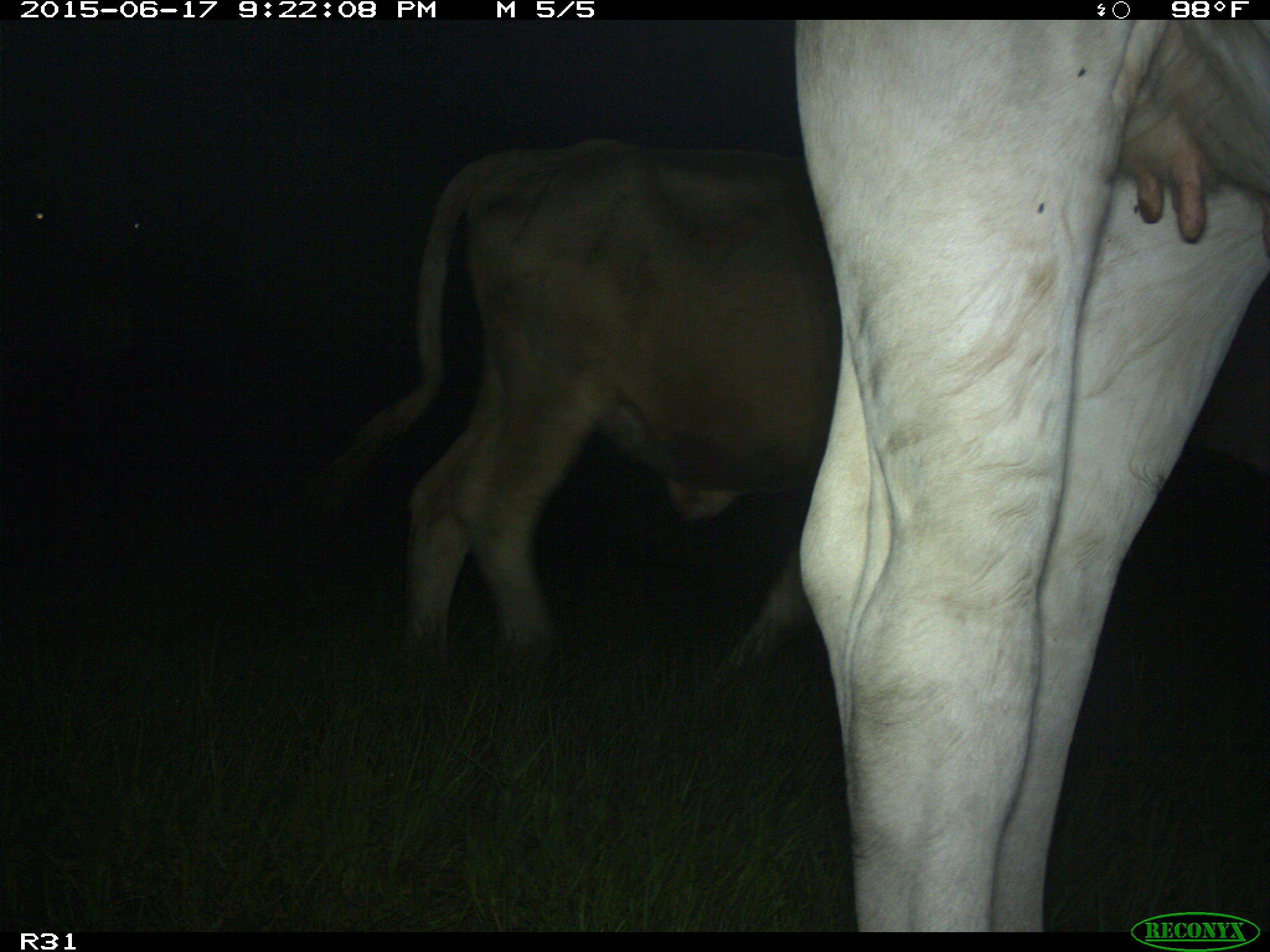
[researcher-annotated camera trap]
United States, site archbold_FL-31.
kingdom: Animalia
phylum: Chordata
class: Mammalia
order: Artiodactyla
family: Bovidae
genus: Bos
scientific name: Bos taurus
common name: domestic cow